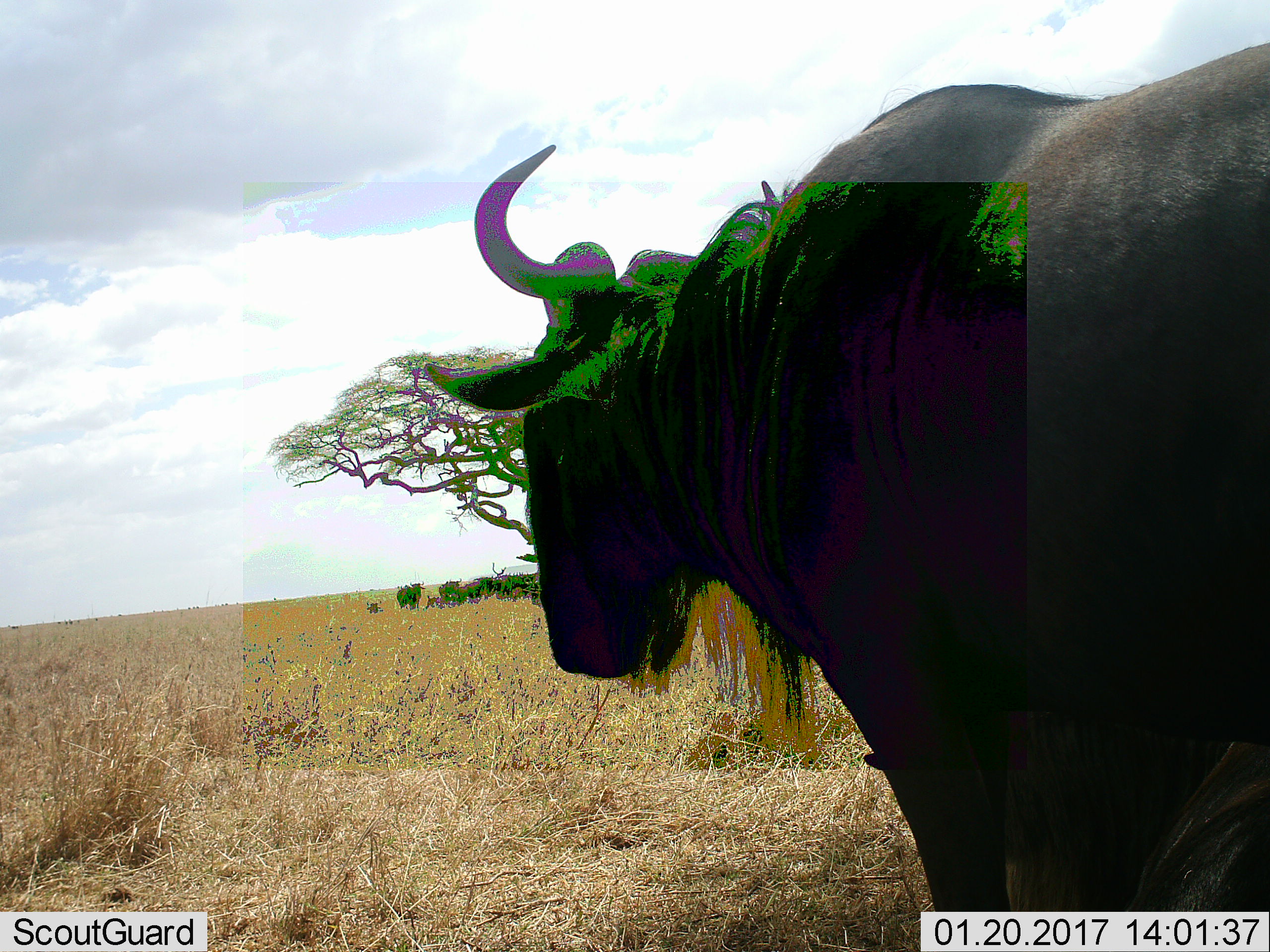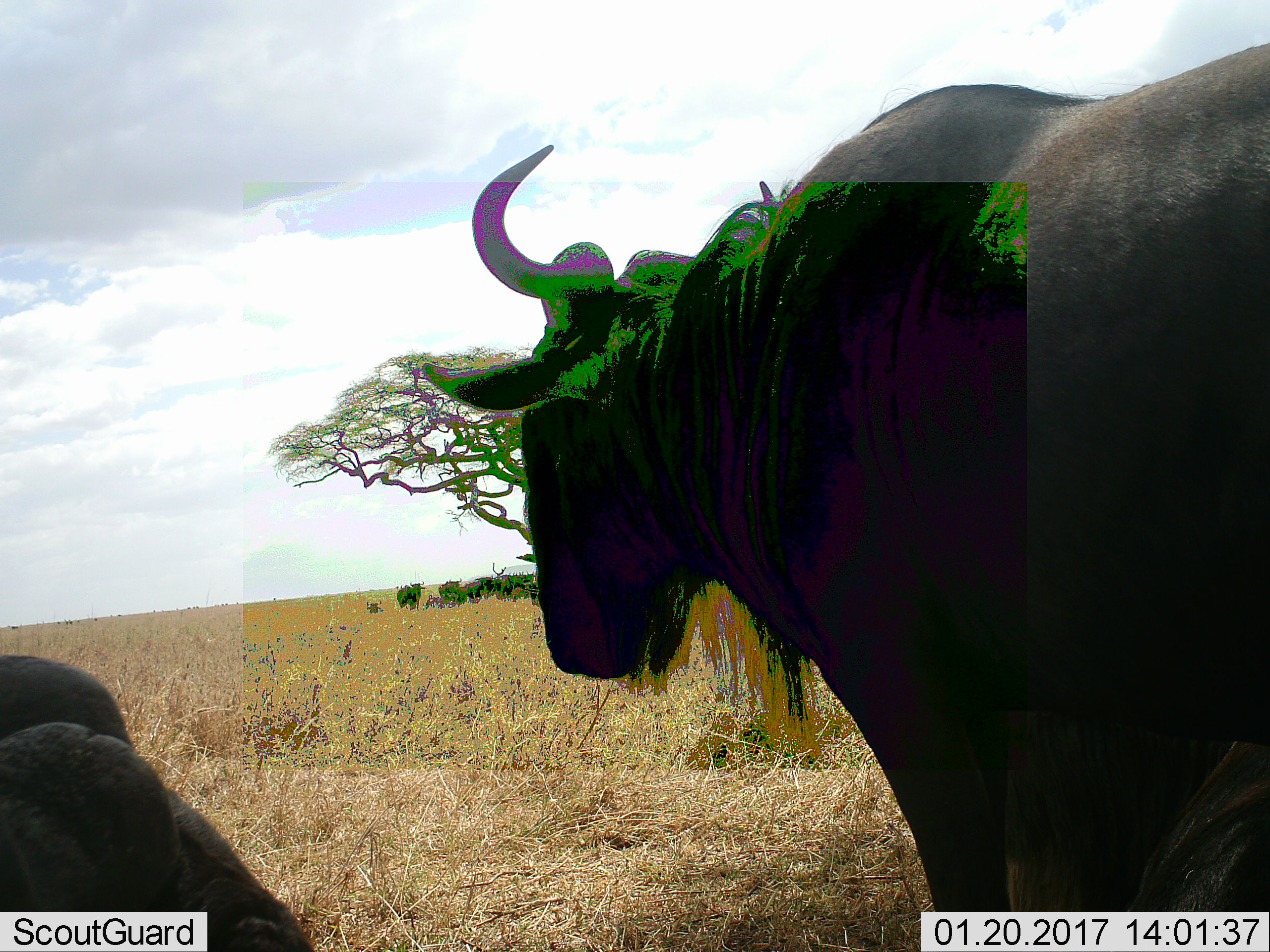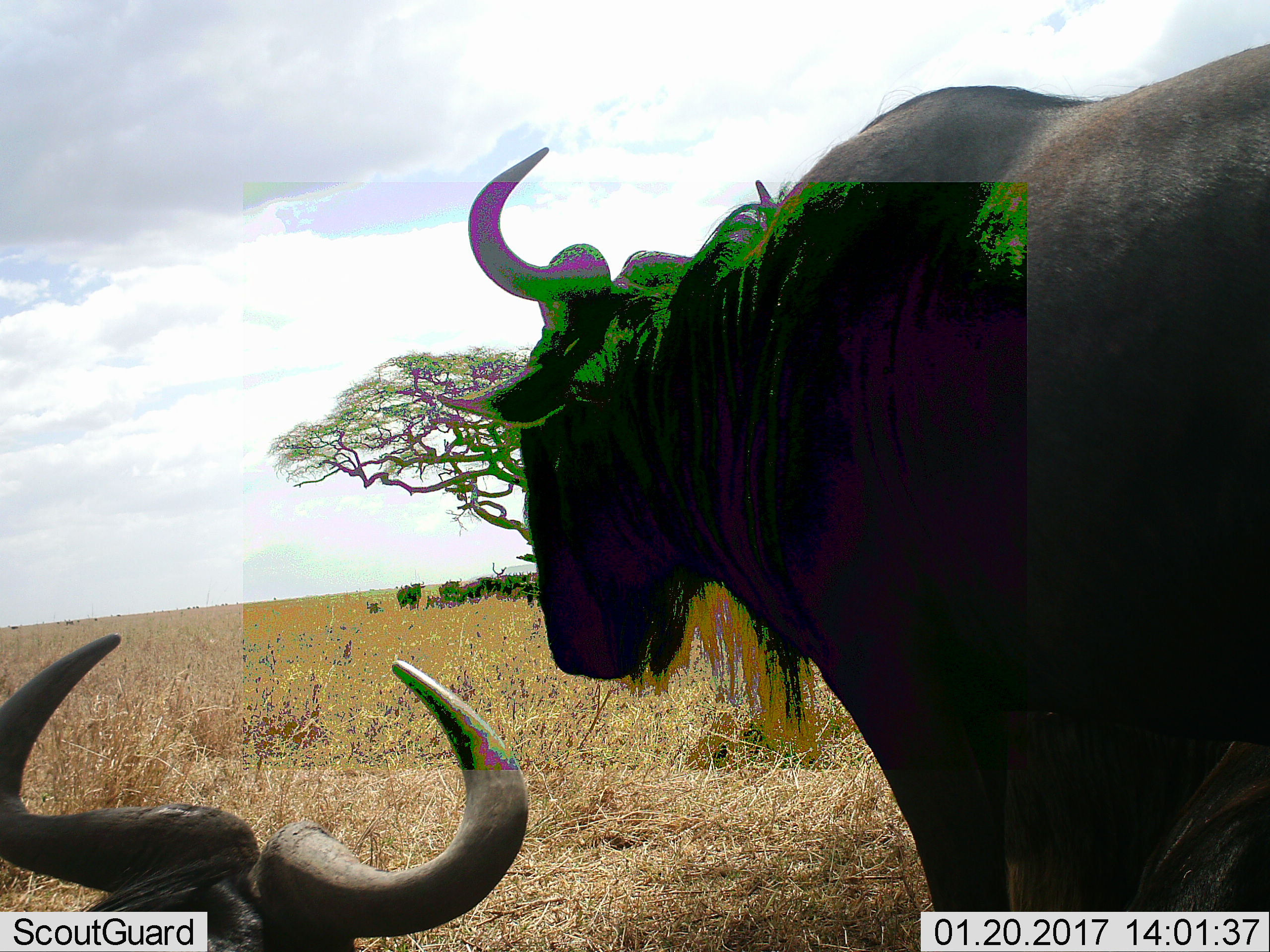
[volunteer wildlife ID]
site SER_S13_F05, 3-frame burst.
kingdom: Animalia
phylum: Chordata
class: Mammalia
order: Artiodactyla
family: Bovidae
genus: Connochaetes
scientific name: Connochaetes taurinus taurinus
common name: blue wildebeest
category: wildebeestblue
Wildebeestblue (blue wildebeest) (Connochaetes taurinus taurinus), count 6. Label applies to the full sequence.